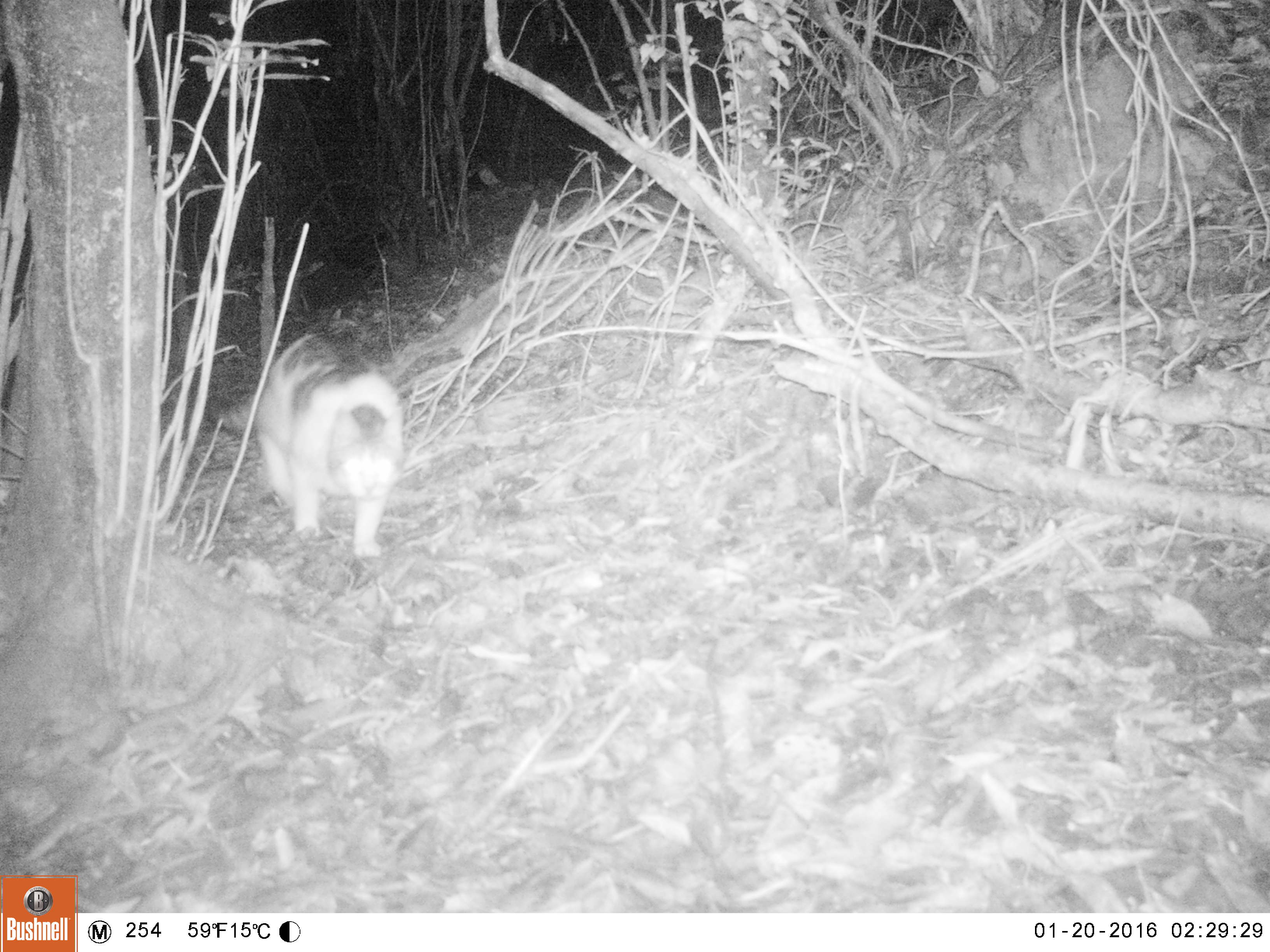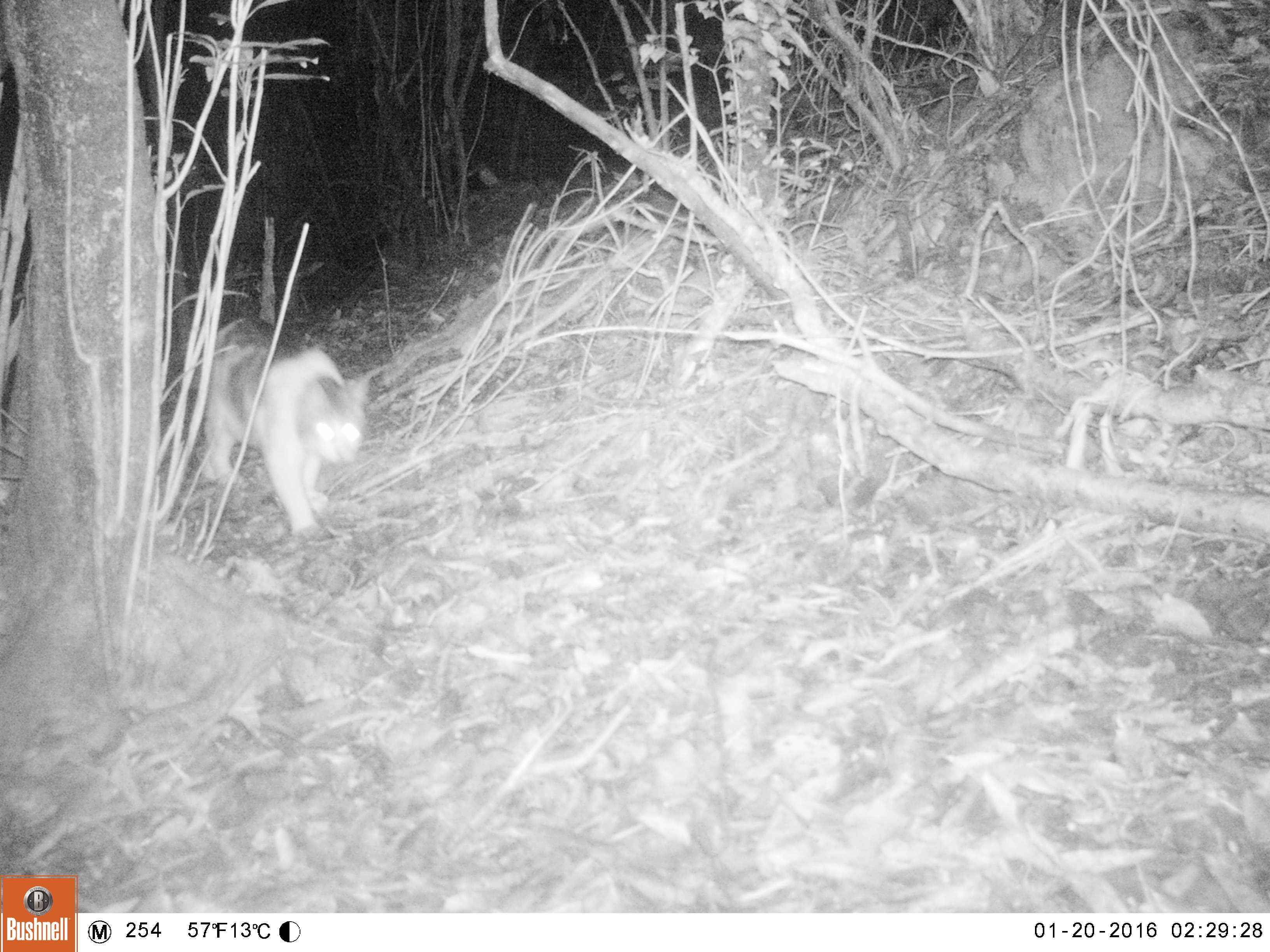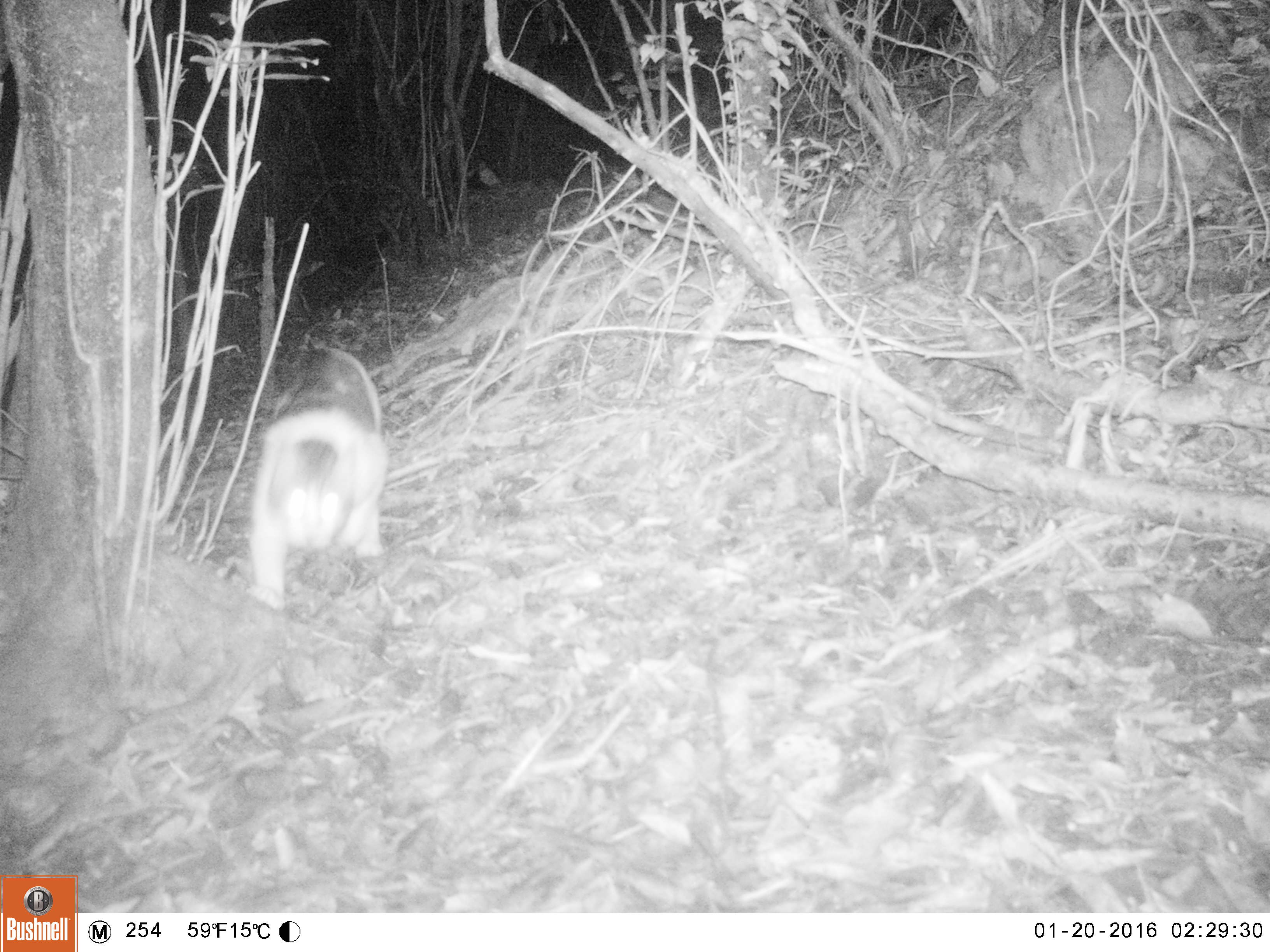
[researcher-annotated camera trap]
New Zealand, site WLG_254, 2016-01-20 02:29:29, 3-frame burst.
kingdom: Animalia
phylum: Chordata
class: Mammalia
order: Carnivora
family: Felidae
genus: Felis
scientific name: Felis catus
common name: domestic cat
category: cat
Cat (domestic cat) (Felis catus).